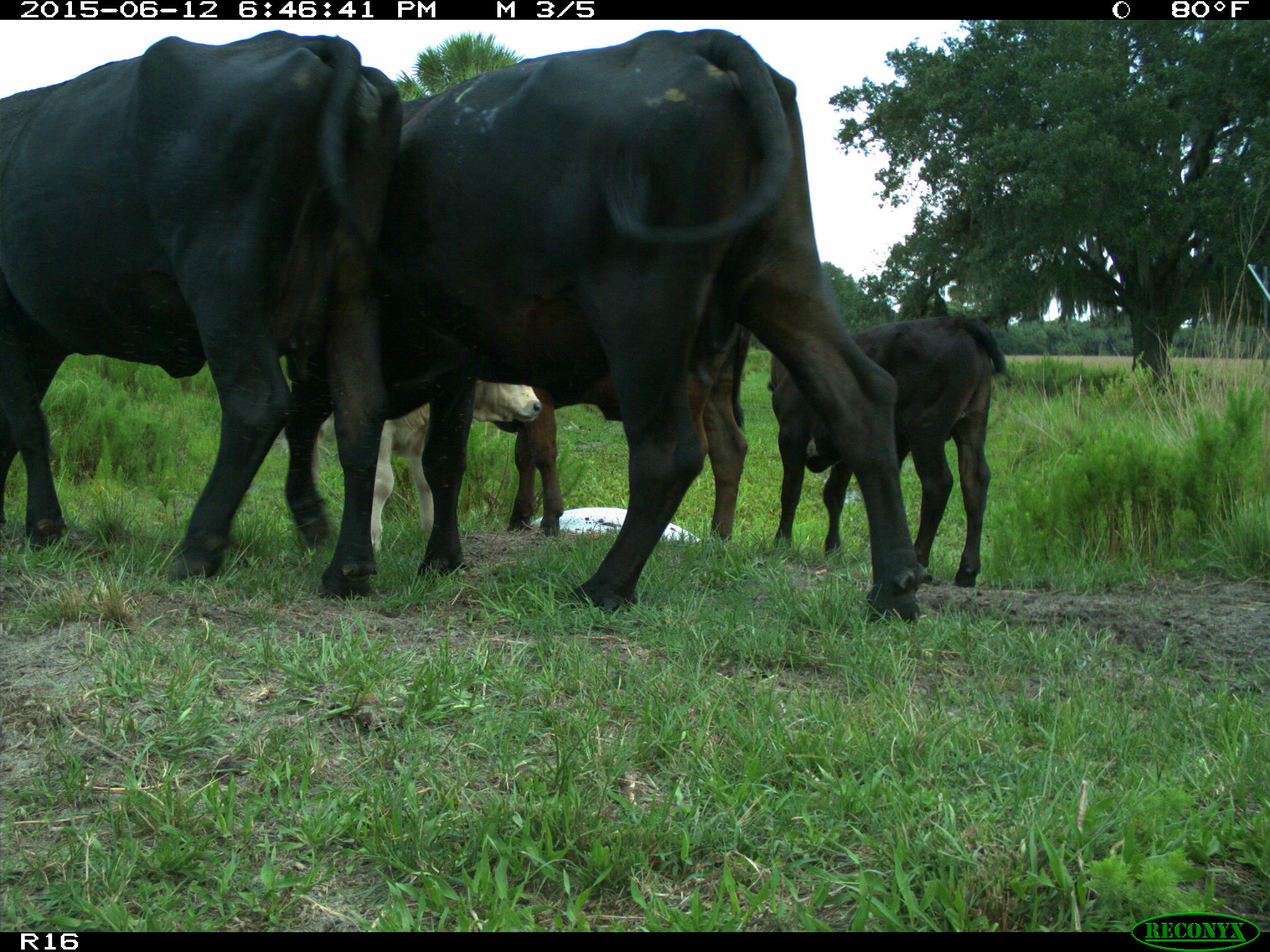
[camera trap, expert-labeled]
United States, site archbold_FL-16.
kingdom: Animalia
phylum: Chordata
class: Mammalia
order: Artiodactyla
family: Bovidae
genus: Bos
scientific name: Bos taurus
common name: domestic cow